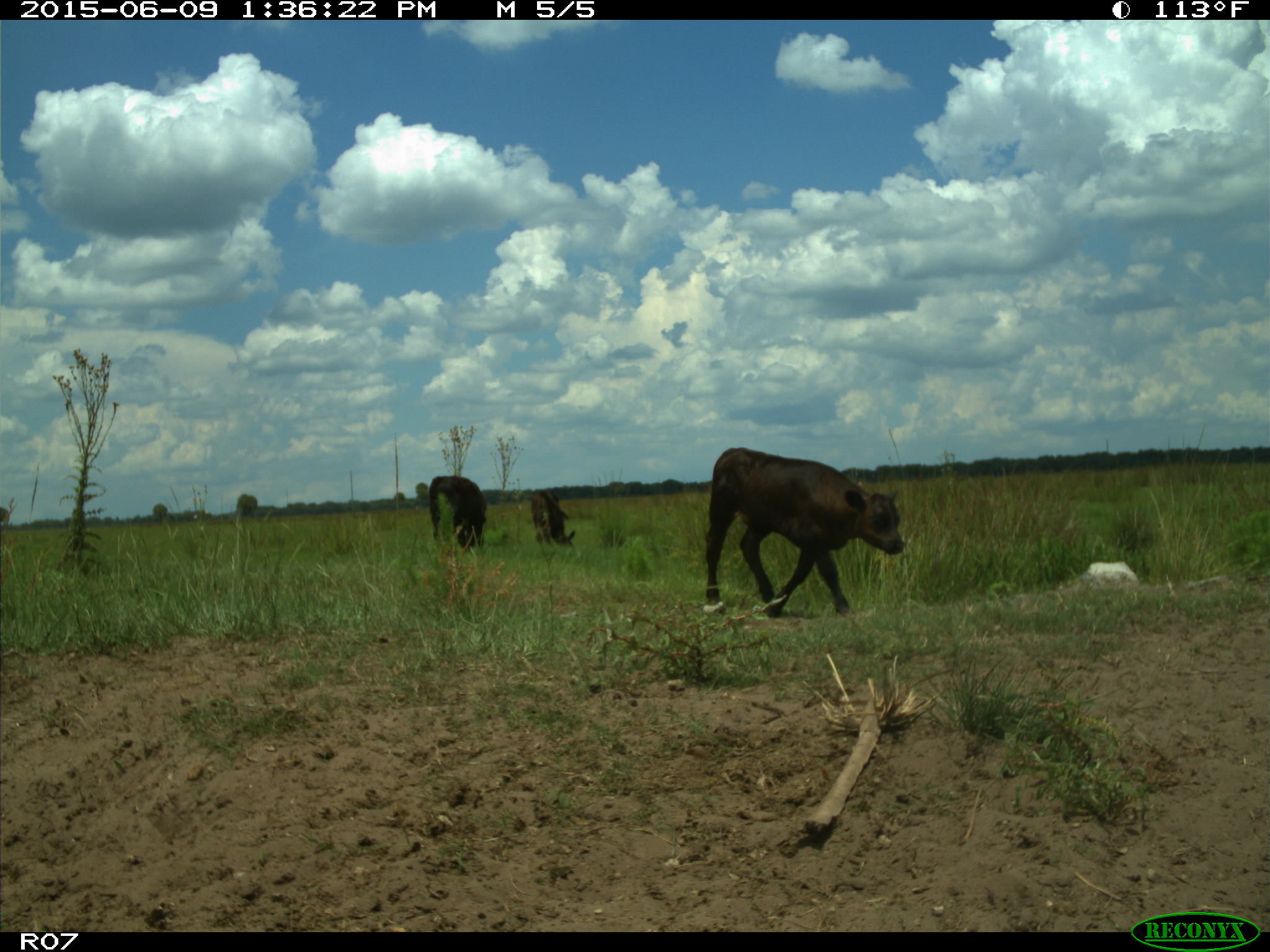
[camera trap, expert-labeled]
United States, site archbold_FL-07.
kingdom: Animalia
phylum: Chordata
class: Mammalia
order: Artiodactyla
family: Bovidae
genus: Bos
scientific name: Bos taurus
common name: domestic cow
Bos taurus (domestic cow).